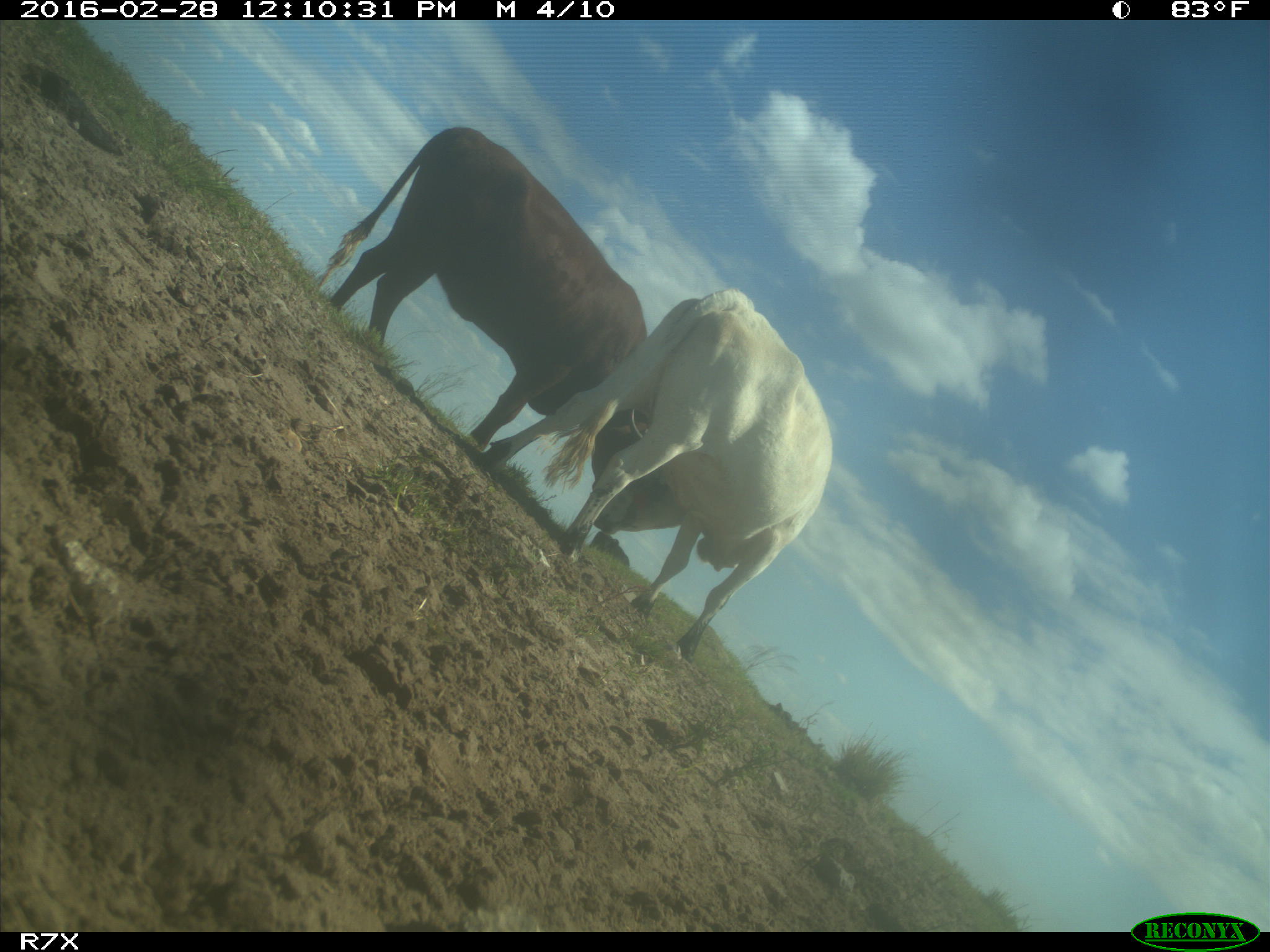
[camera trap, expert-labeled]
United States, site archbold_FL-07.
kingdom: Animalia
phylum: Chordata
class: Mammalia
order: Artiodactyla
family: Bovidae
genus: Bos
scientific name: Bos taurus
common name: domestic cow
Bos taurus (domestic cow).